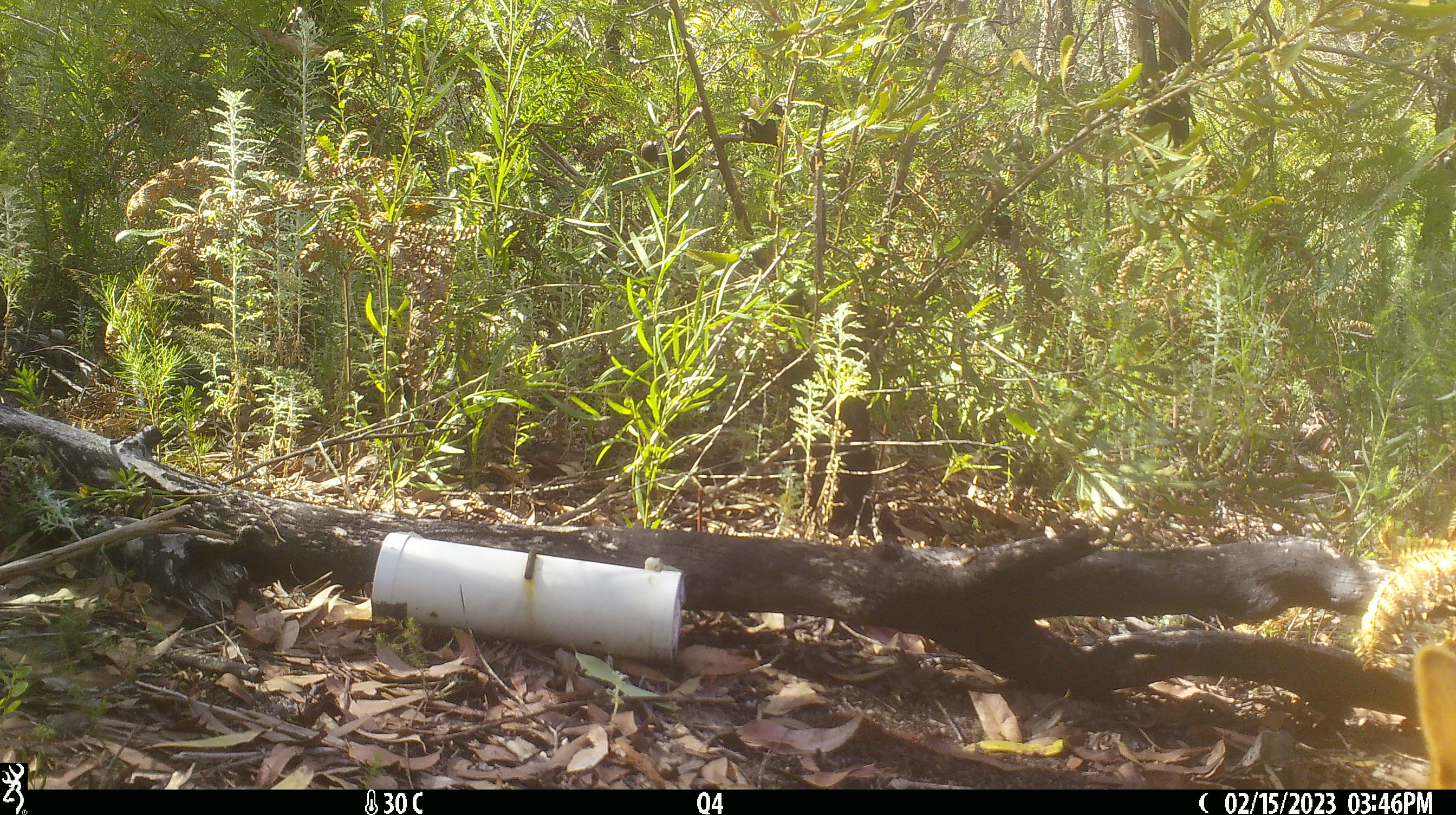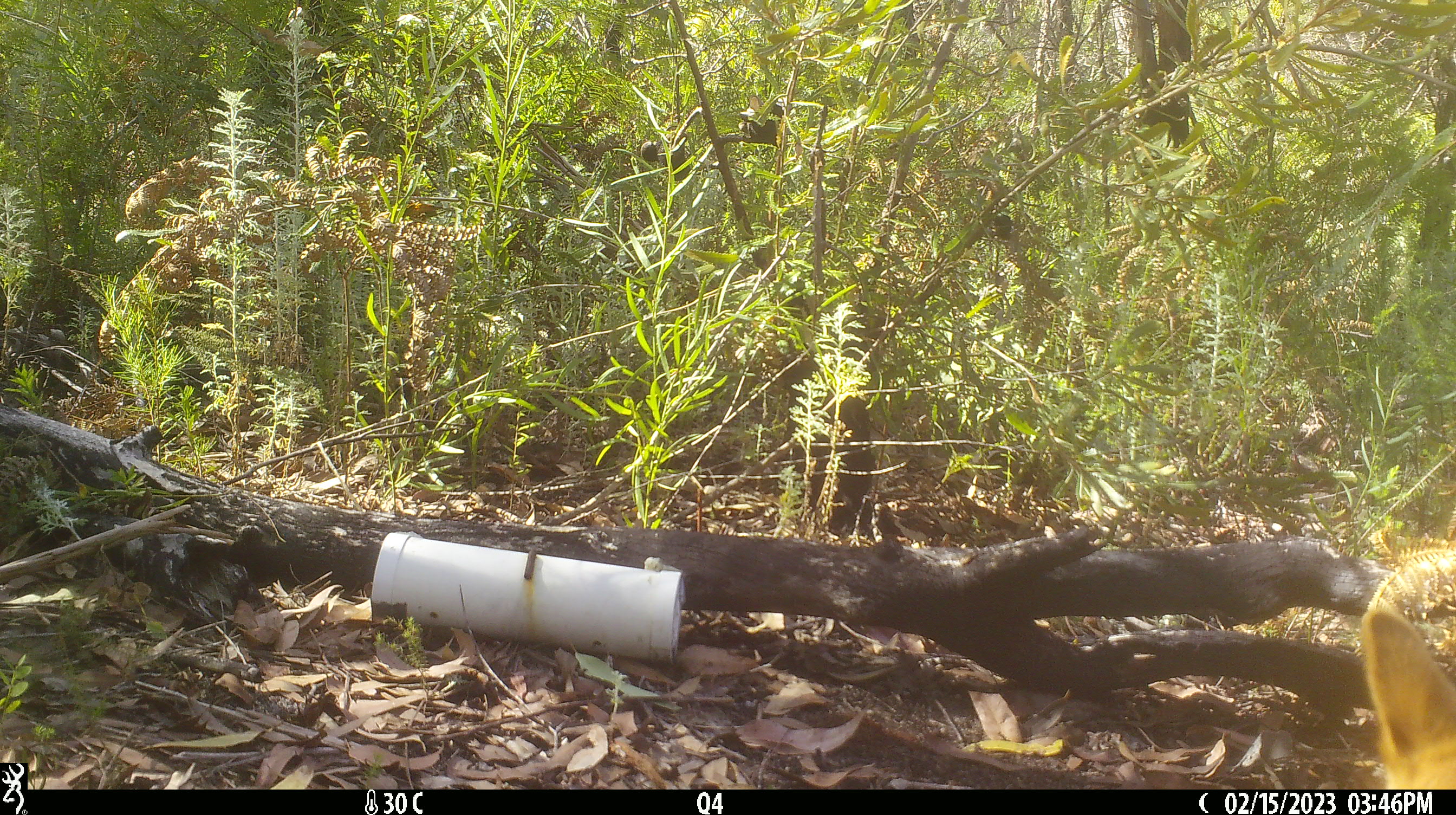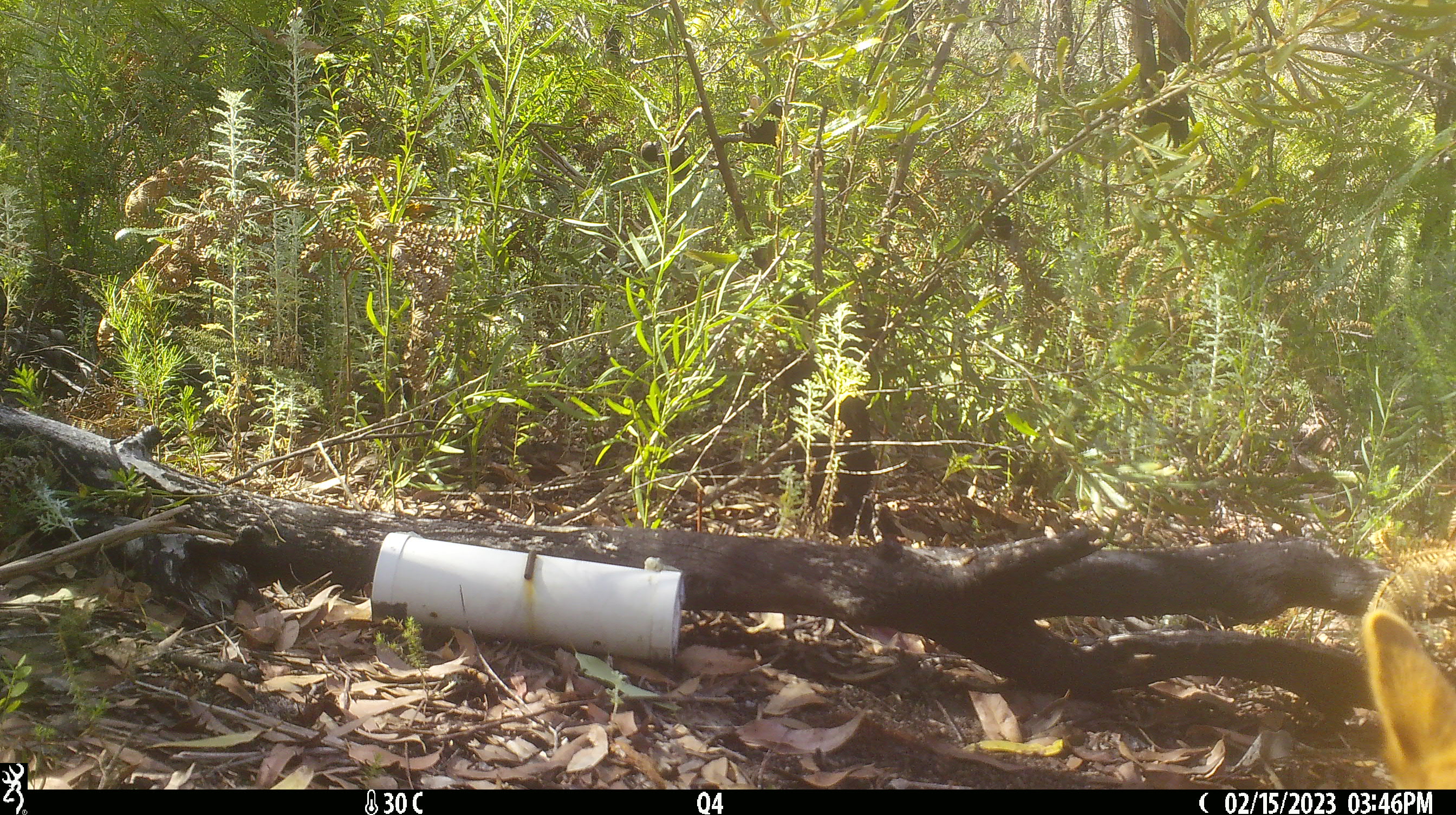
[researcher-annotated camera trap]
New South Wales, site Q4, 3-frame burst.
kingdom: Animalia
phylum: Chordata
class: Mammalia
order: Carnivora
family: Canidae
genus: Canis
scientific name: Canis familiaris dingo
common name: dingo